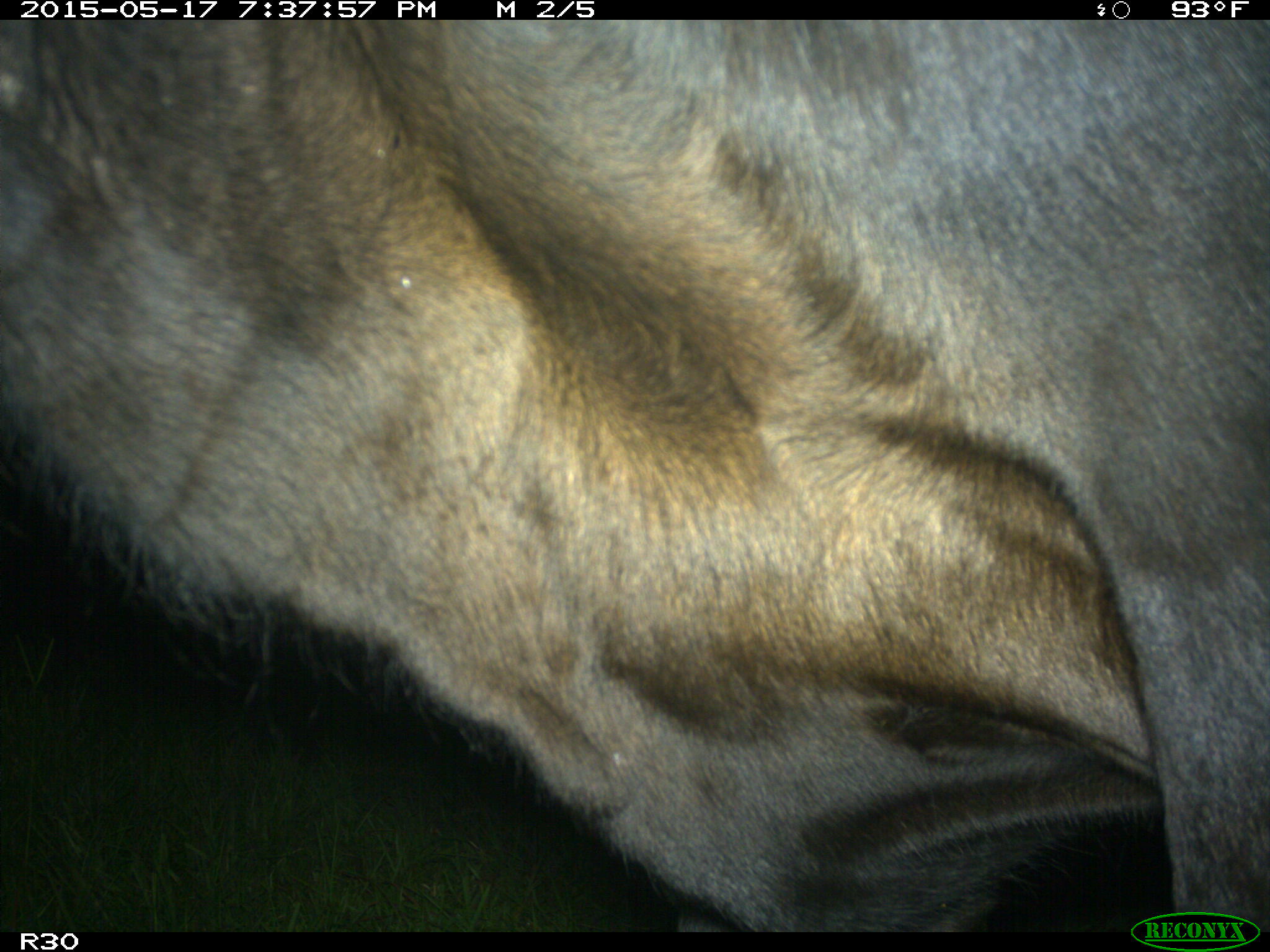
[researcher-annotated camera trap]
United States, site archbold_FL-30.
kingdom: Animalia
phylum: Chordata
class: Mammalia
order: Artiodactyla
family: Bovidae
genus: Bos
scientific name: Bos taurus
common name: domestic cow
Bos taurus (domestic cow).